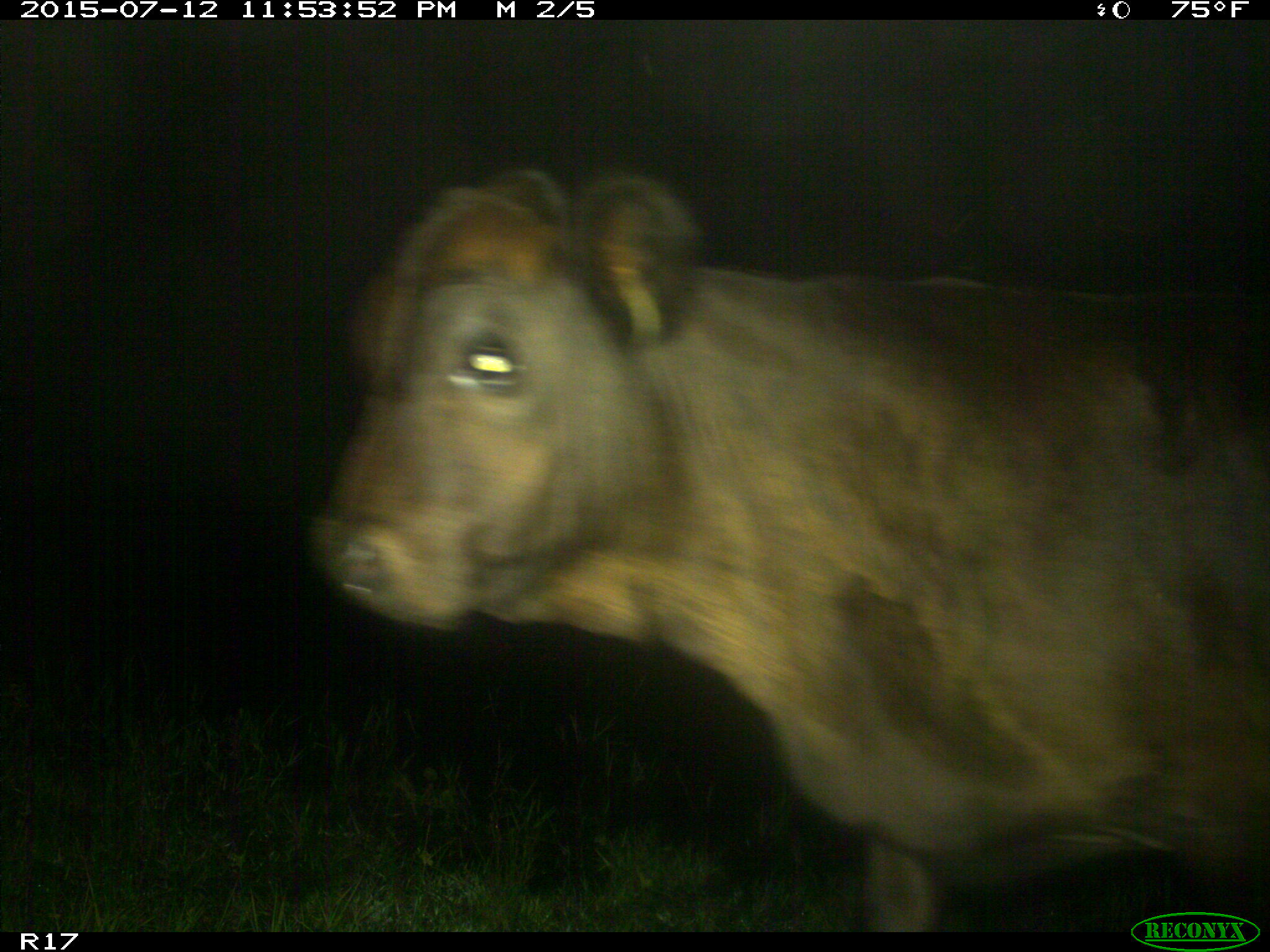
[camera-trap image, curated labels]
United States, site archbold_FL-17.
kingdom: Animalia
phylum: Chordata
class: Mammalia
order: Artiodactyla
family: Bovidae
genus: Bos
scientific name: Bos taurus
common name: domestic cow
Bos taurus (domestic cow).